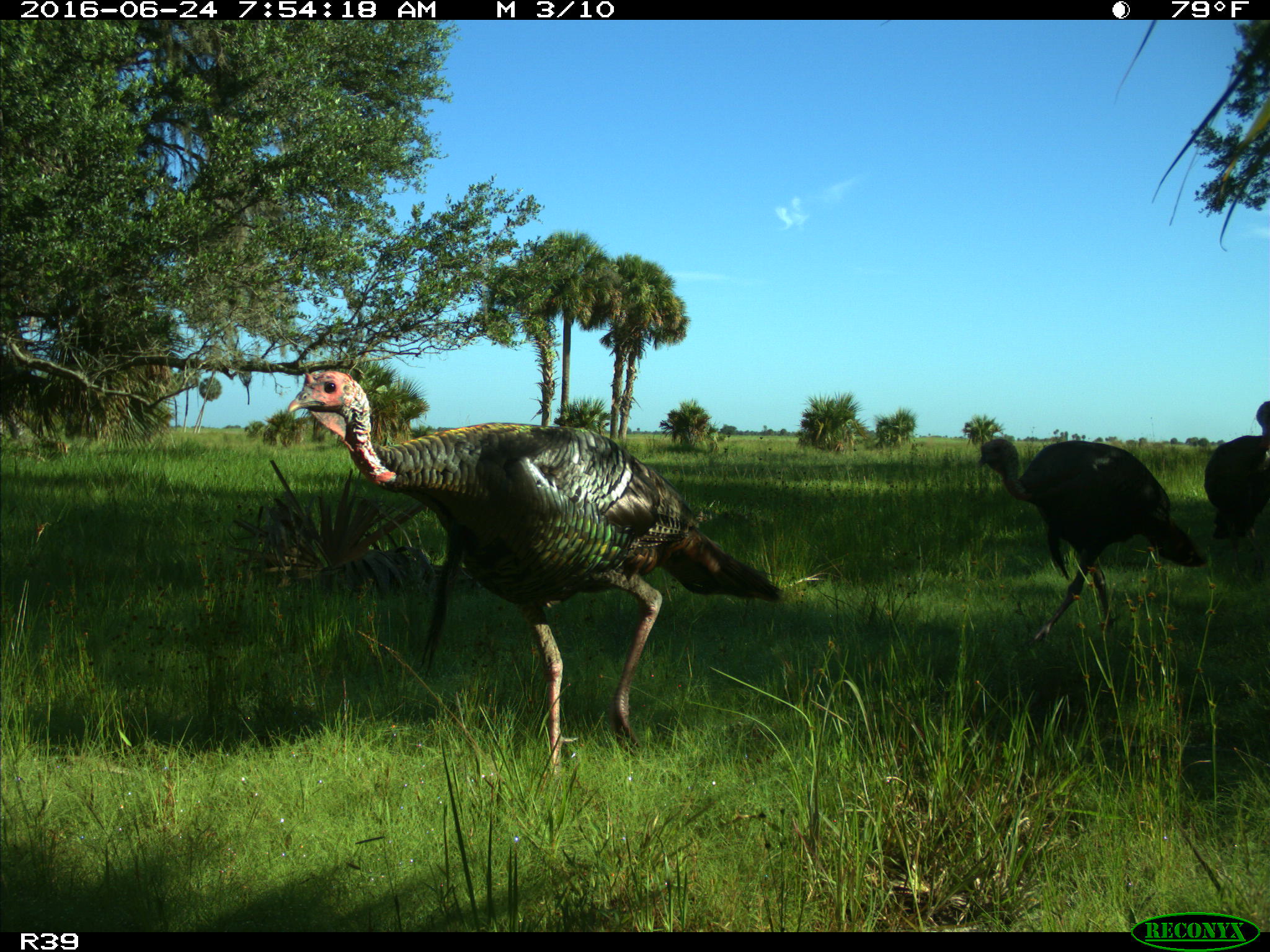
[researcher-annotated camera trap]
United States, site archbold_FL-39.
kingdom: Animalia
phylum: Chordata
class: Aves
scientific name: Aves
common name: birds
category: unidentified bird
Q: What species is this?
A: Unidentified bird (birds) (Aves).